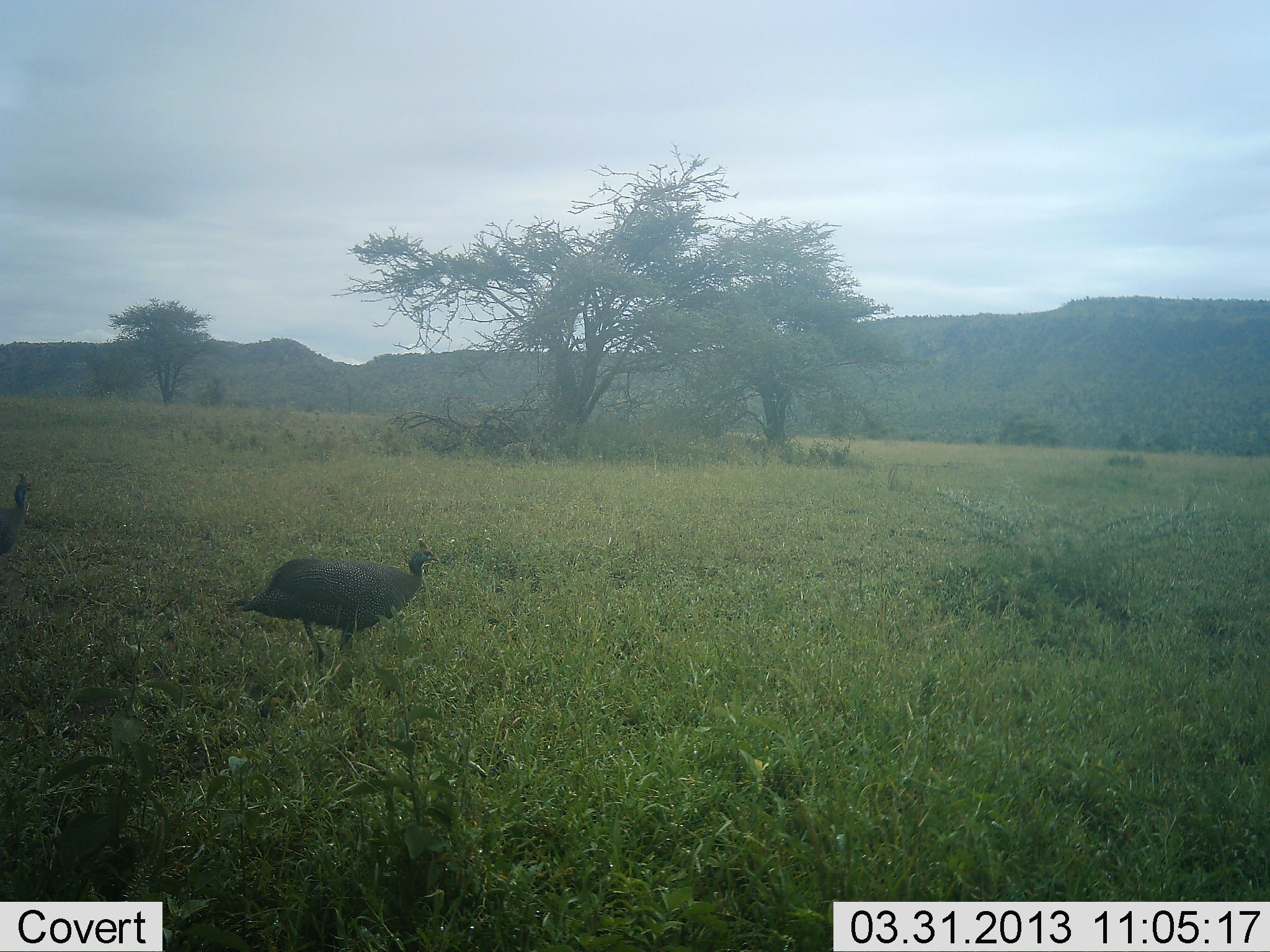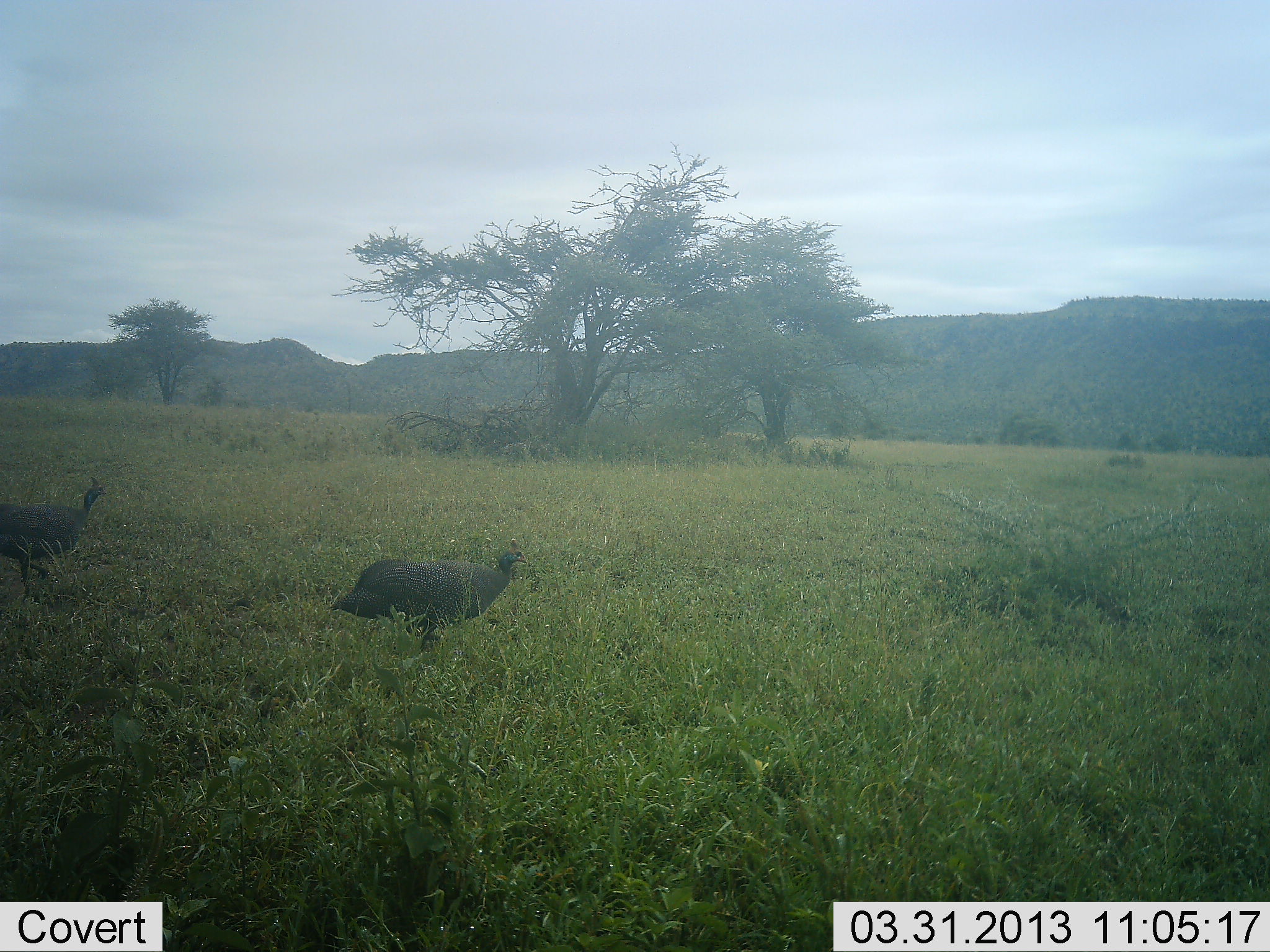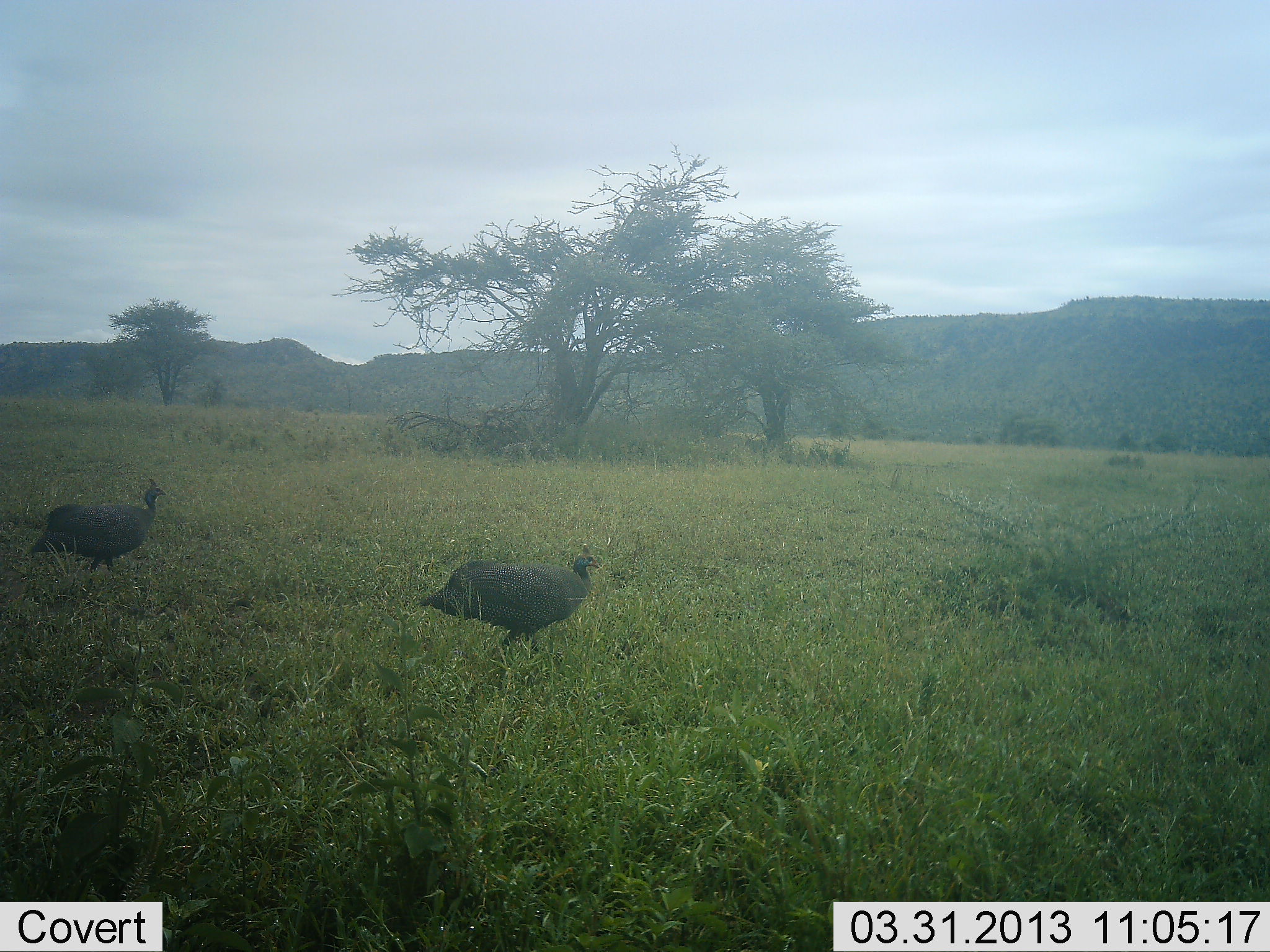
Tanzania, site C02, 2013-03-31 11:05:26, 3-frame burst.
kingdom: Animalia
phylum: Chordata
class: Aves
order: Galliformes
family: Numididae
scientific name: Numididae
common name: guinea fowl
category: guineafowl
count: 2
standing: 4%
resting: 0%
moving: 96%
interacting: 0%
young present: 0%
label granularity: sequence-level